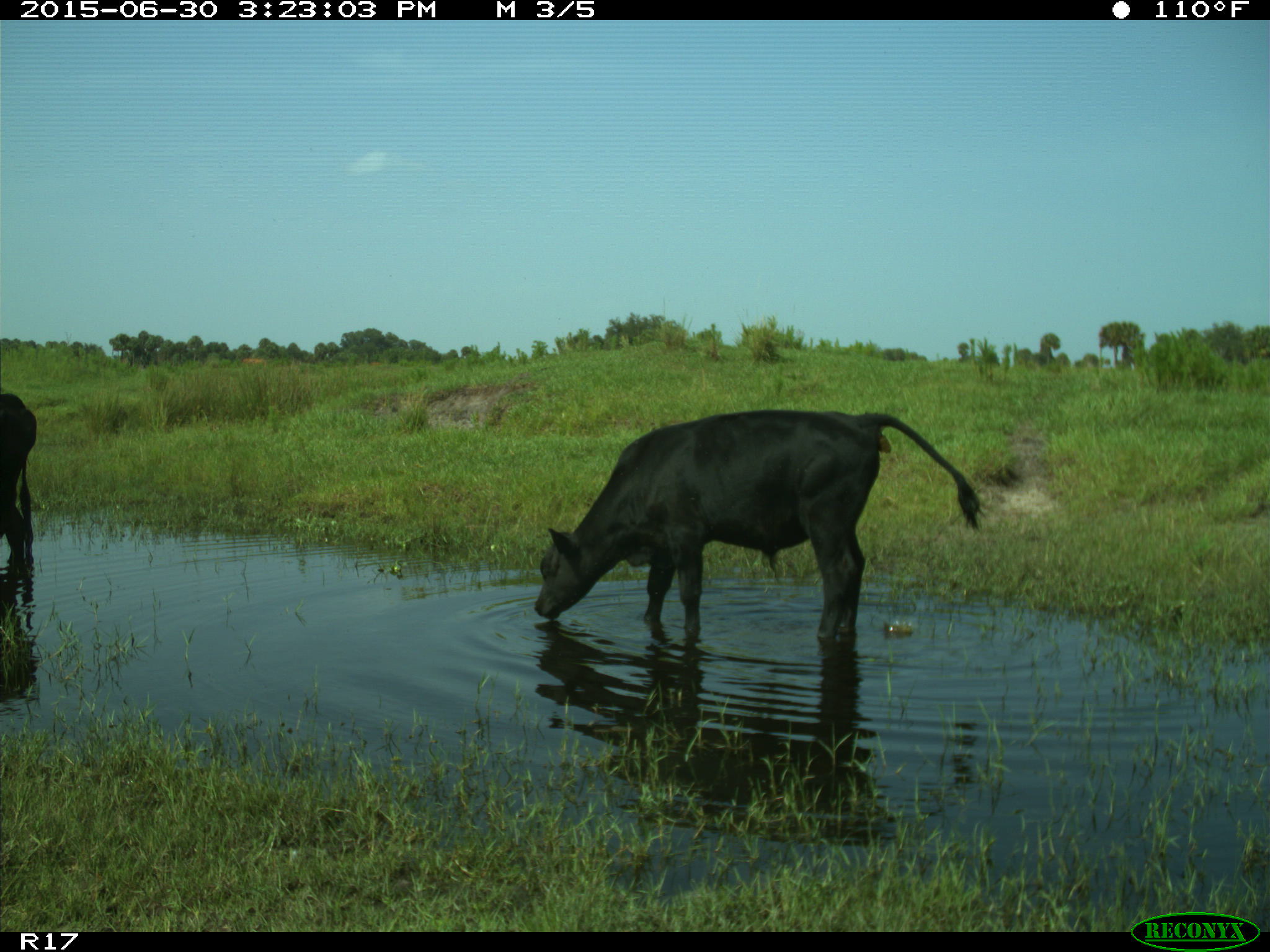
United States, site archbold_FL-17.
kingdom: Animalia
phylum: Chordata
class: Mammalia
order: Artiodactyla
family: Bovidae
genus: Bos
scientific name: Bos taurus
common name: domestic cow